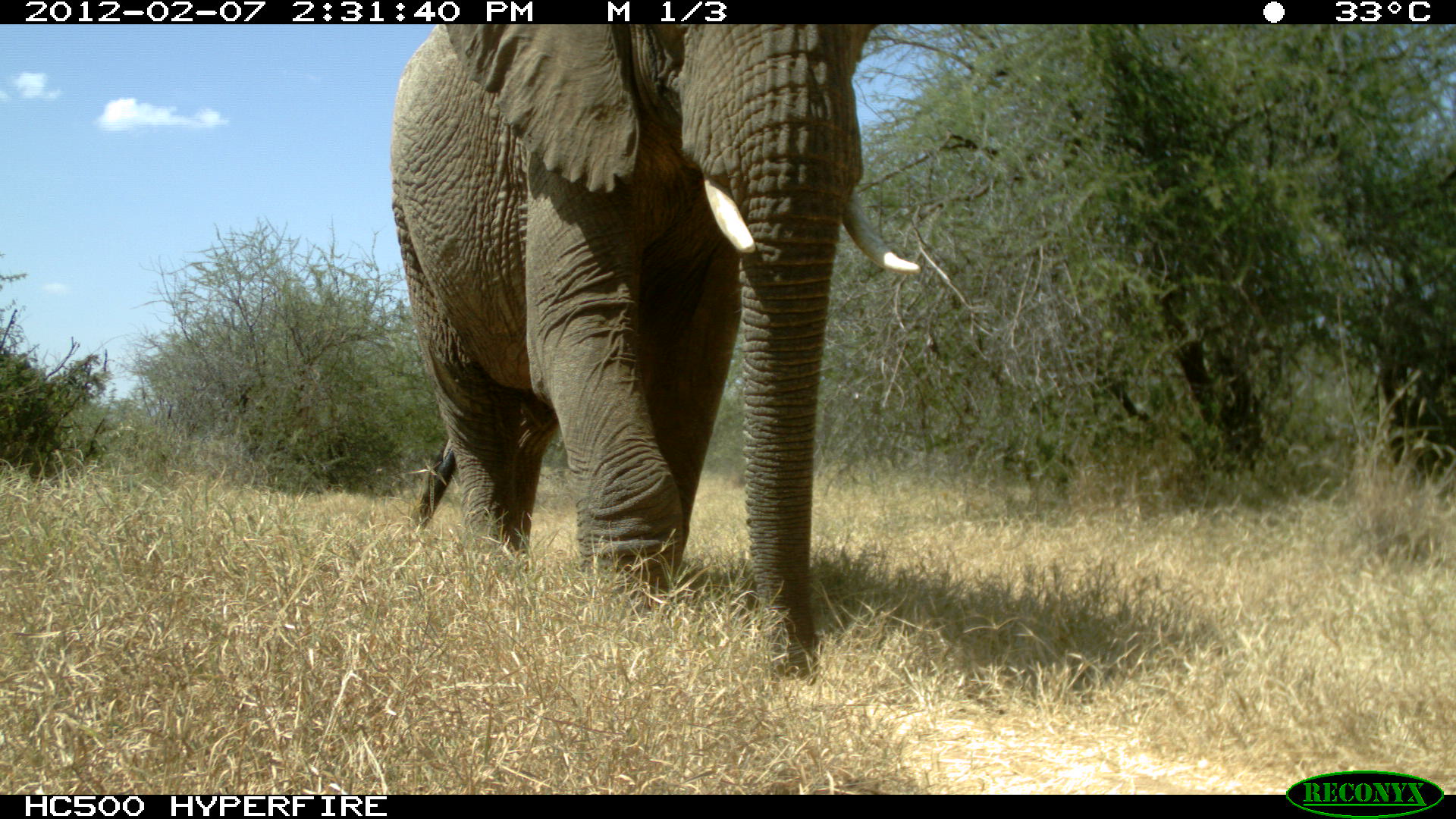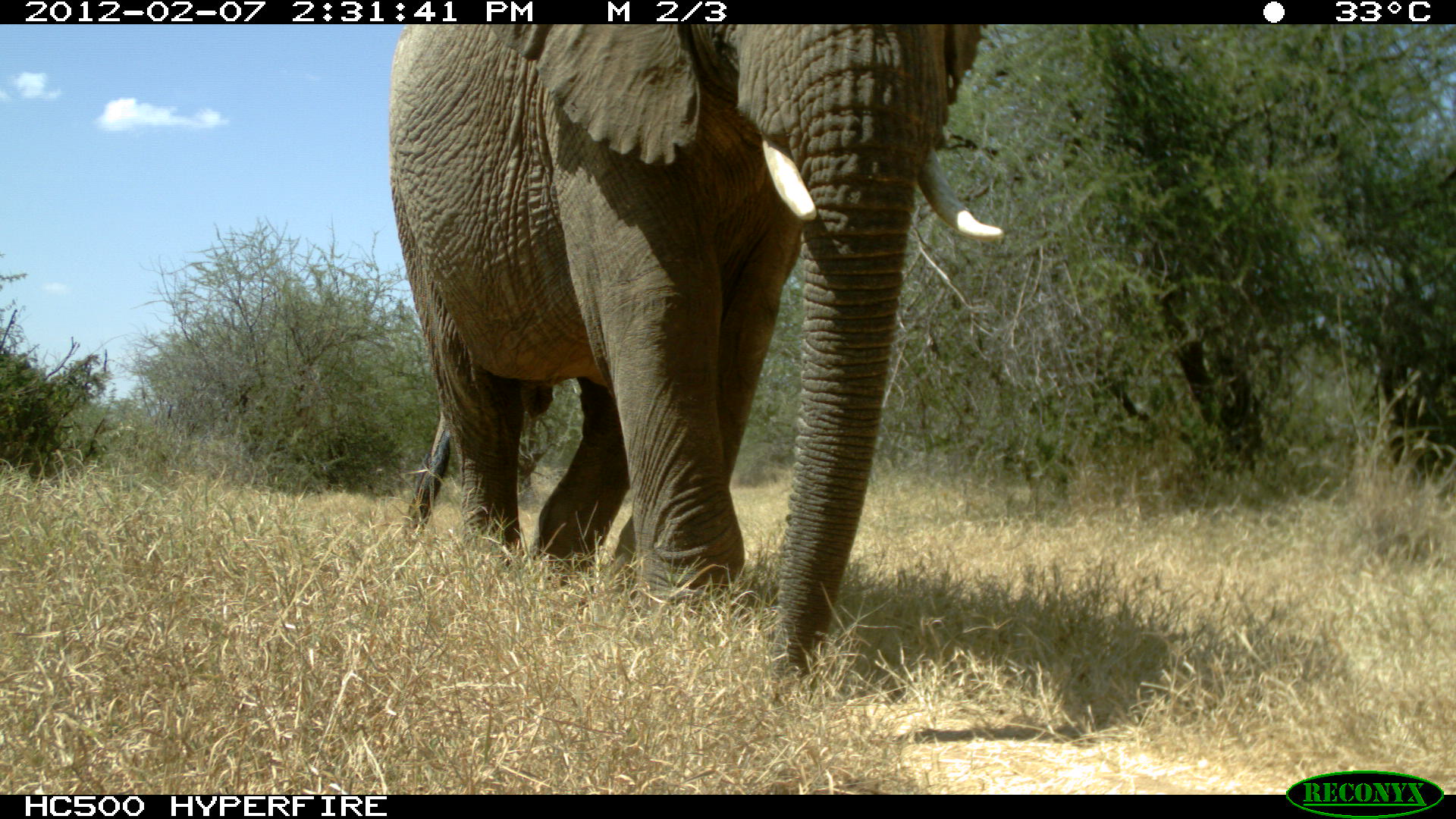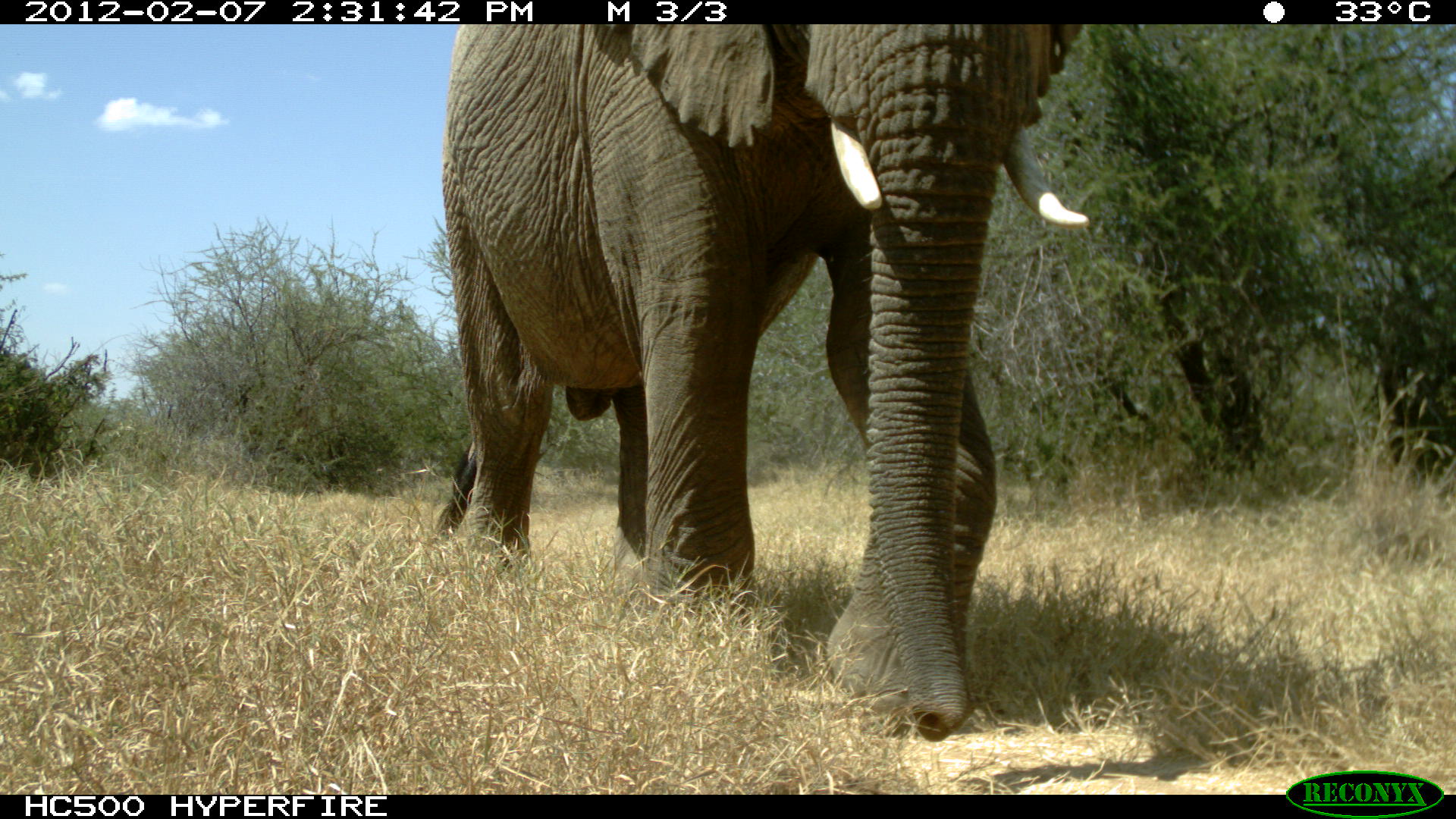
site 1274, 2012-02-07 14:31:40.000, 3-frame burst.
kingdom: Animalia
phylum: Chordata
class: Mammalia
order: Proboscidea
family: Elephantidae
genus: Loxodonta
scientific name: Loxodonta africana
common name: african bush elephant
Loxodonta africana (african bush elephant), count 1.